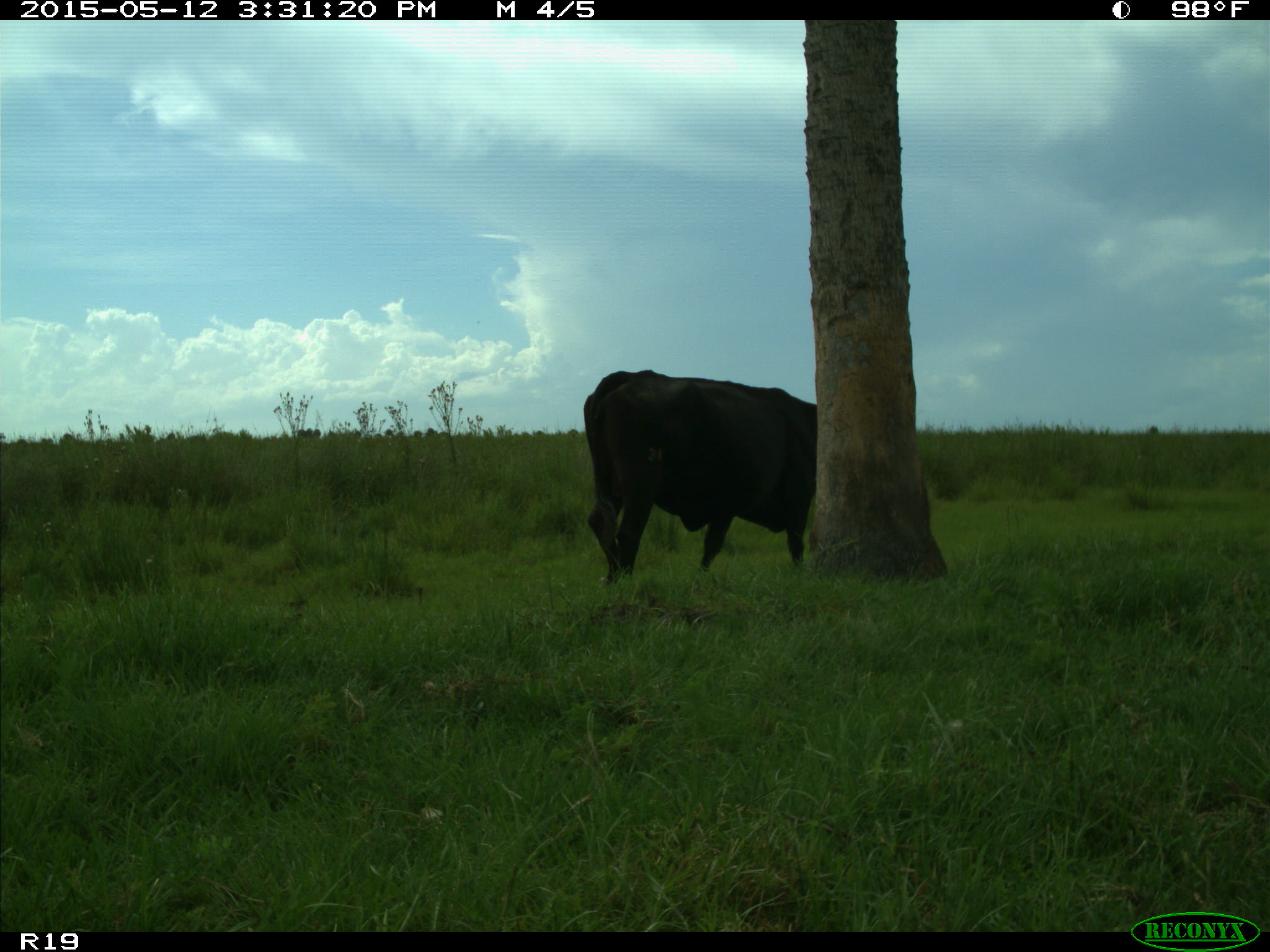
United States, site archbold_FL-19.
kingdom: Animalia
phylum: Chordata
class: Mammalia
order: Artiodactyla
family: Bovidae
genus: Bos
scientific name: Bos taurus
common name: domestic cow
Bos taurus (domestic cow).